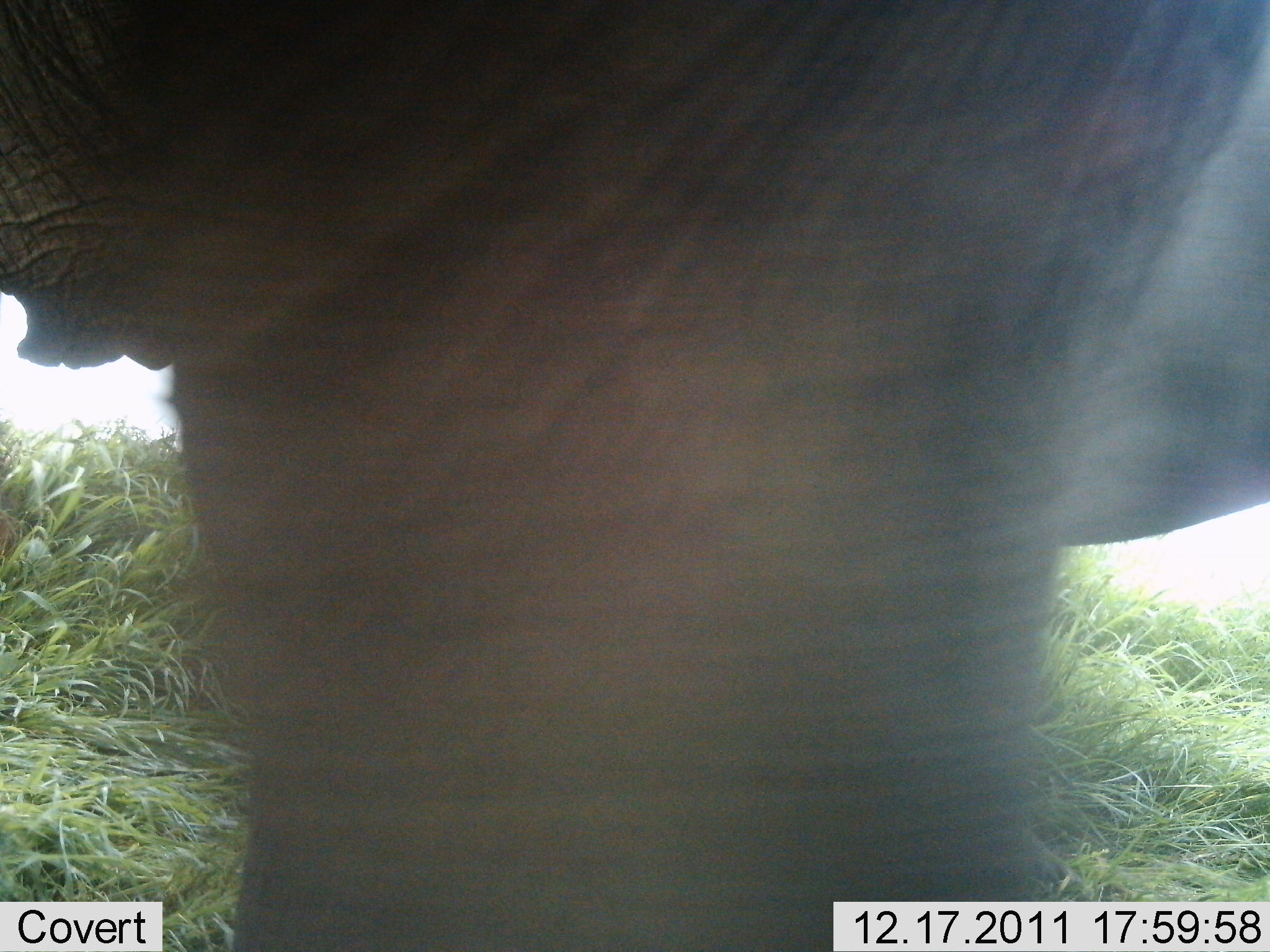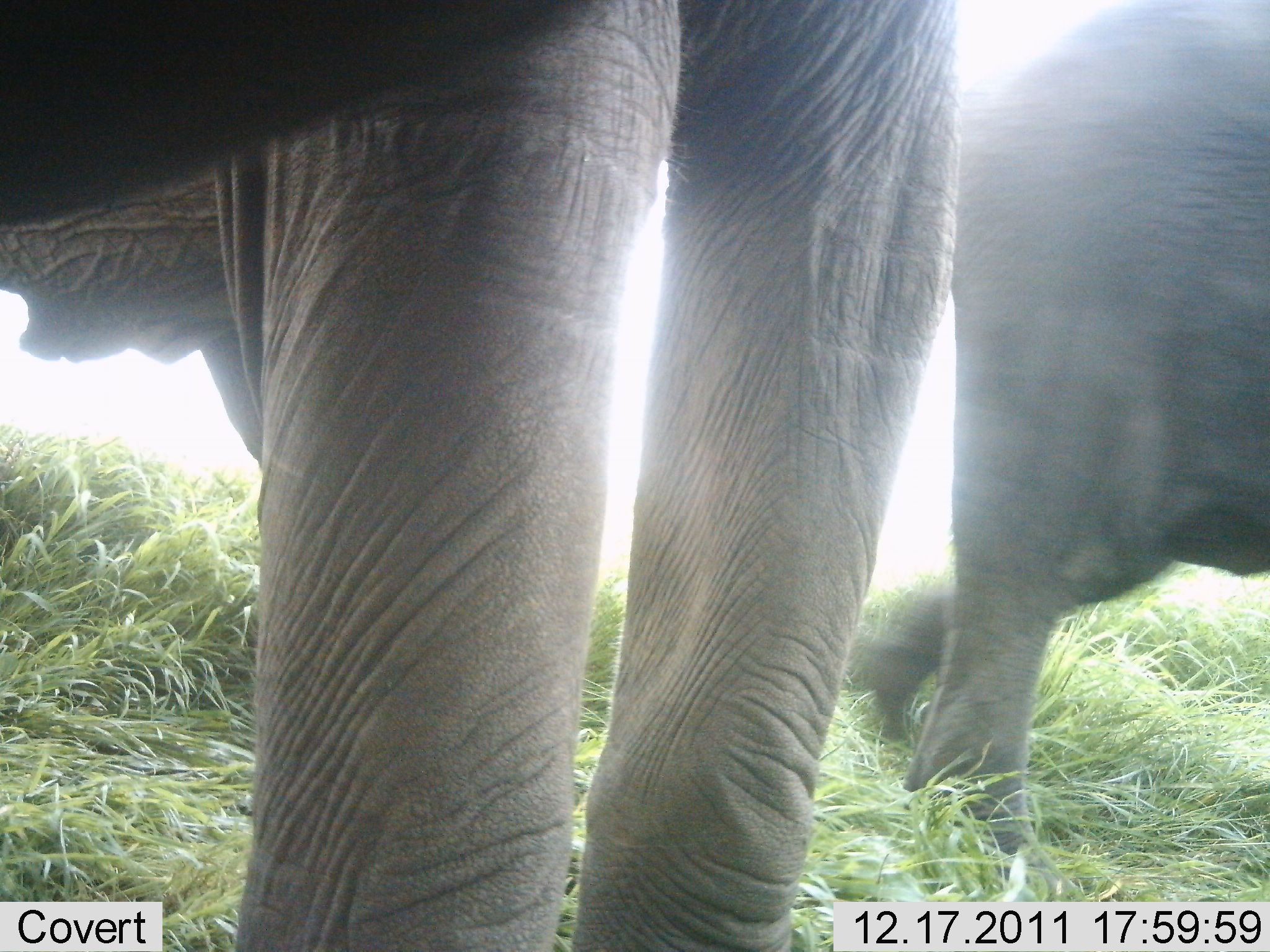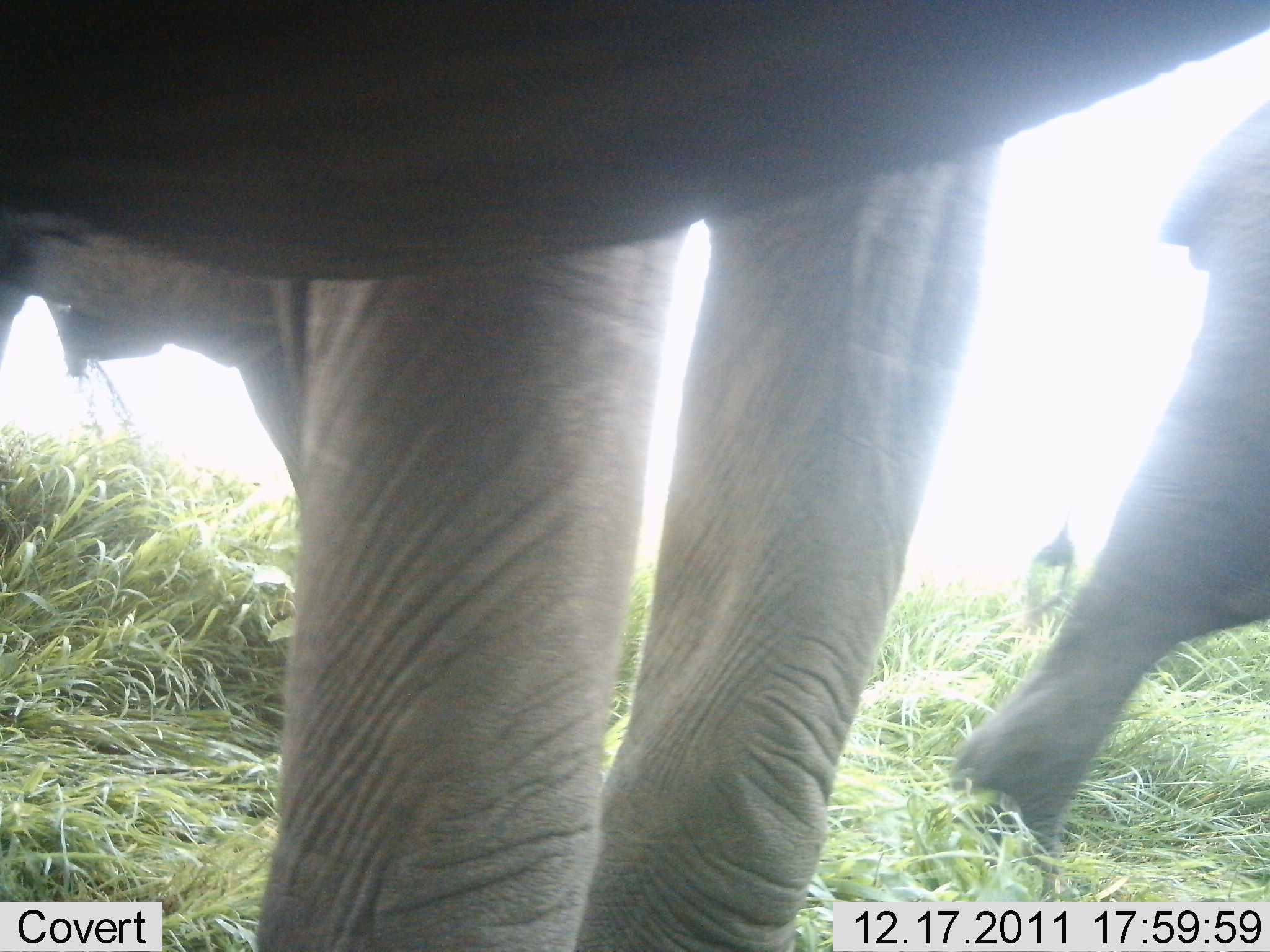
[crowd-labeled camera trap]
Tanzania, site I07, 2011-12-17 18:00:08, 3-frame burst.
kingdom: Animalia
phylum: Chordata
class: Mammalia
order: Proboscidea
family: Elephantidae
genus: Loxodonta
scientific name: Loxodonta africana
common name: african bush elephant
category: elephant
Elephant (african bush elephant) (Loxodonta africana), count 2. Behavior (volunteer vote fractions): standing 33%, resting 0%, moving 83%, interacting 0%. Young present (vote fraction): 0%. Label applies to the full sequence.